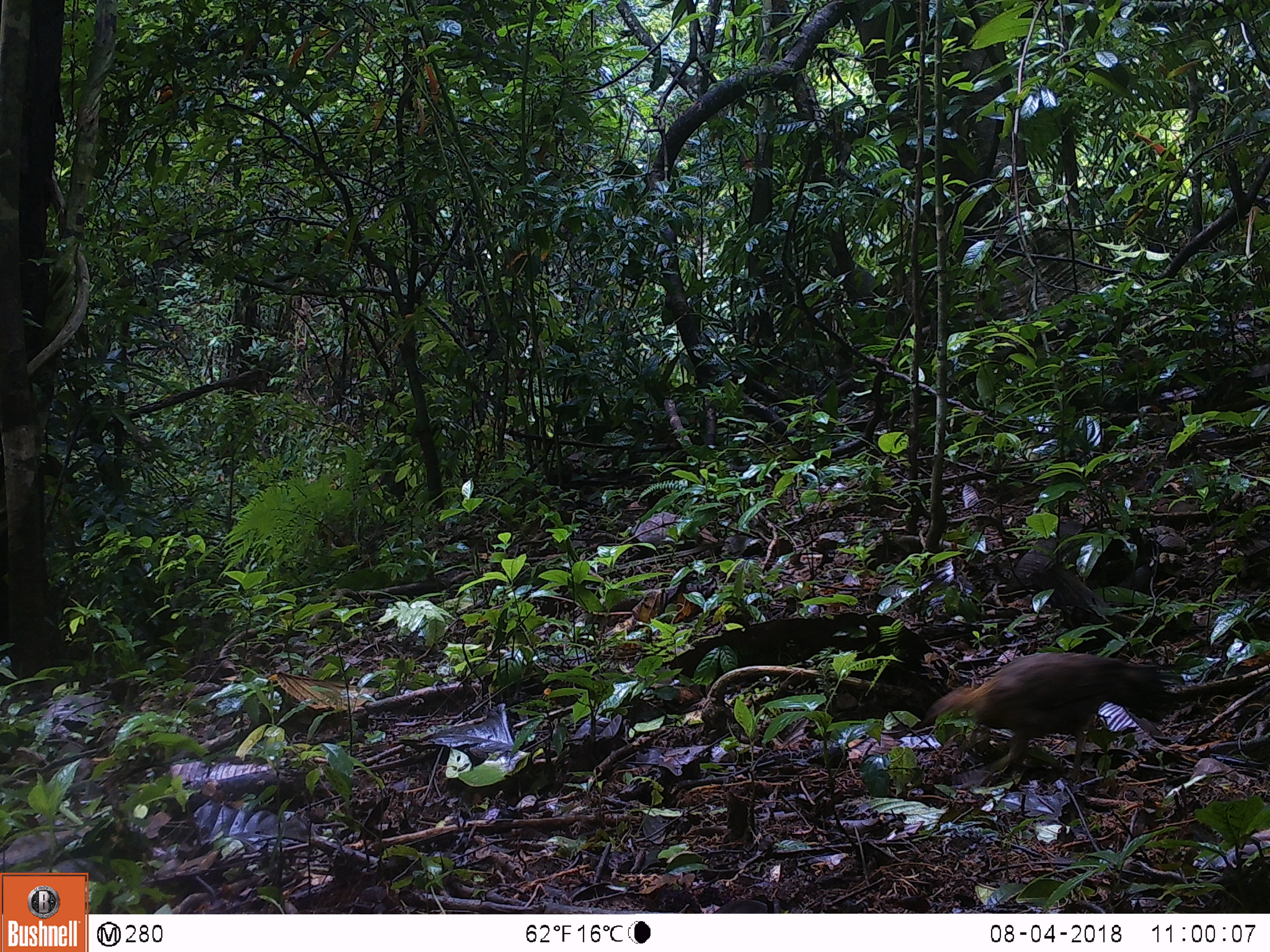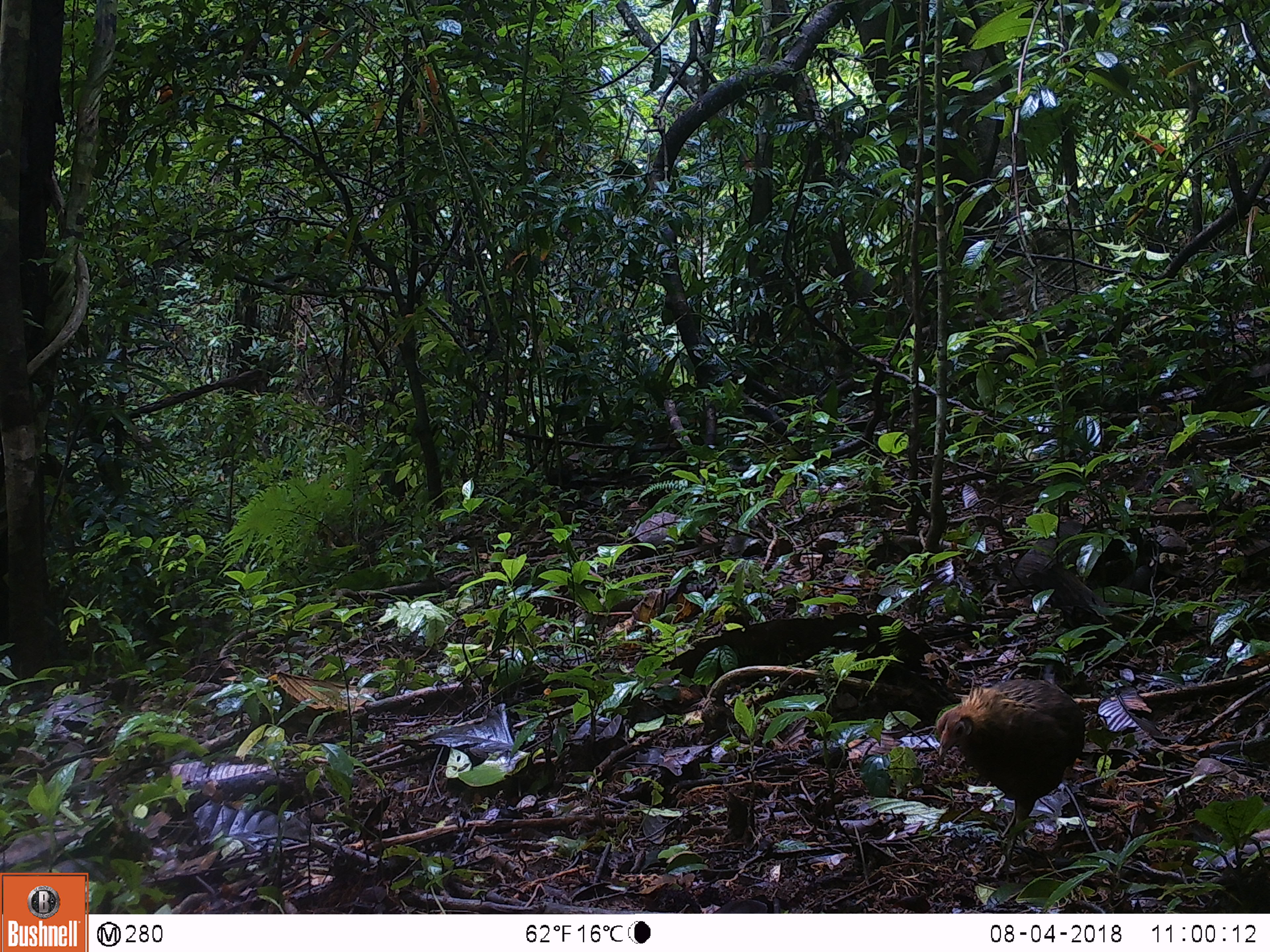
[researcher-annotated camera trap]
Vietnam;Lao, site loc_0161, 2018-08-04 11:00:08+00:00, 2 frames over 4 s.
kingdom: Animalia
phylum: Chordata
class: Aves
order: Galliformes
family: Phasianidae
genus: Gallus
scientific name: Gallus gallus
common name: red junglefowl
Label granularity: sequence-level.